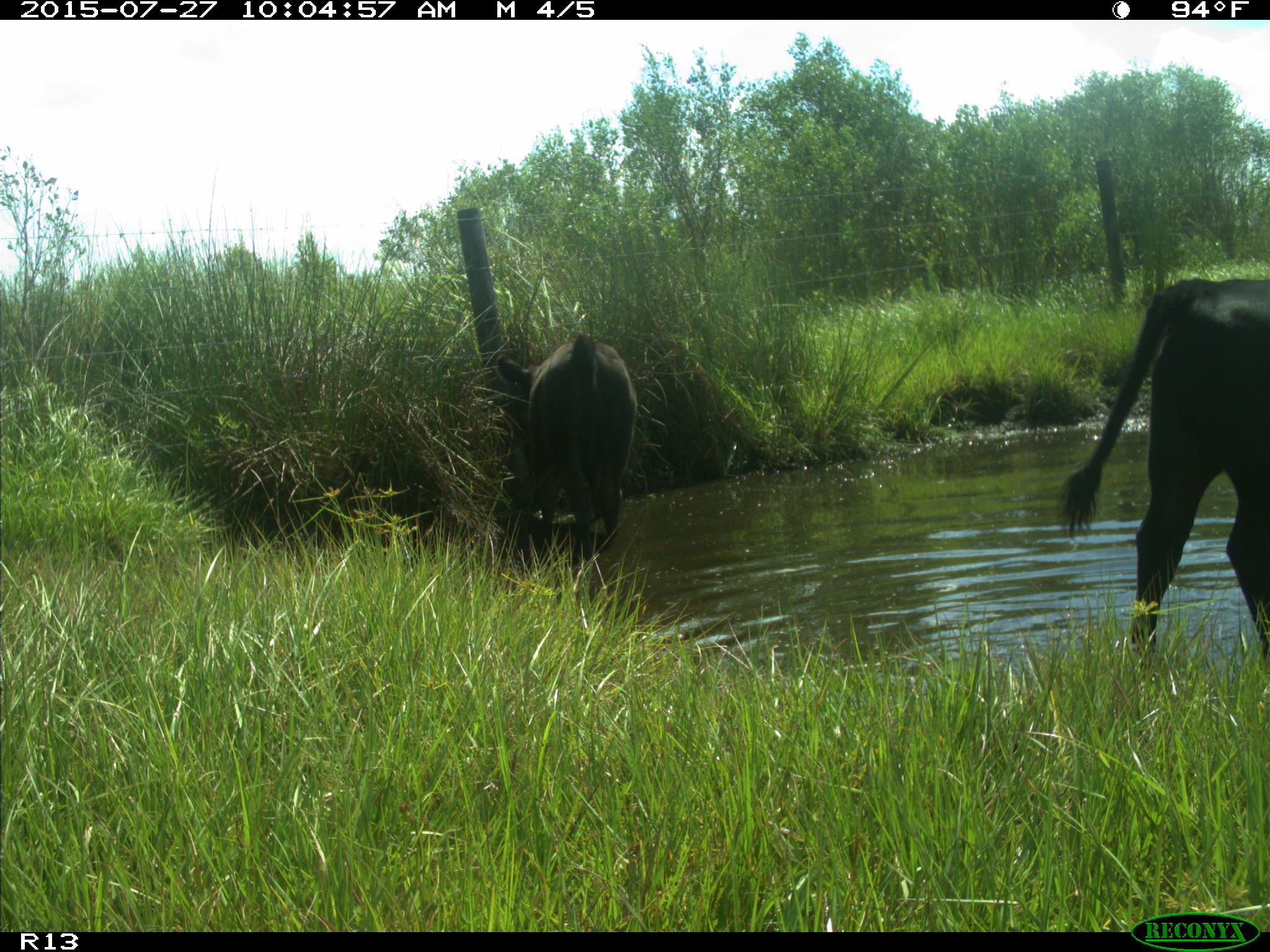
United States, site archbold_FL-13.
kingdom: Animalia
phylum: Chordata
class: Mammalia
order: Artiodactyla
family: Bovidae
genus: Bos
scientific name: Bos taurus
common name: domestic cow